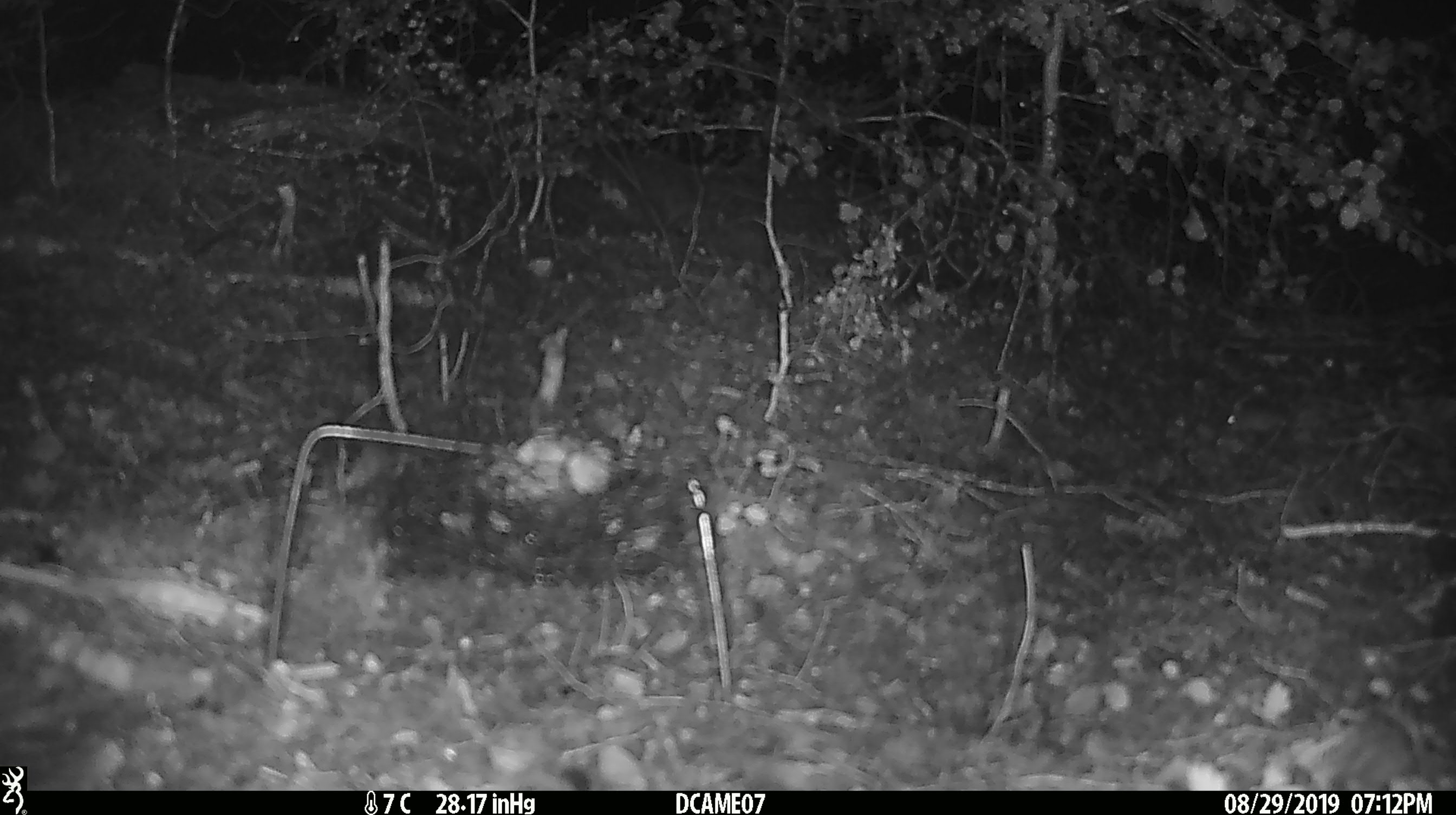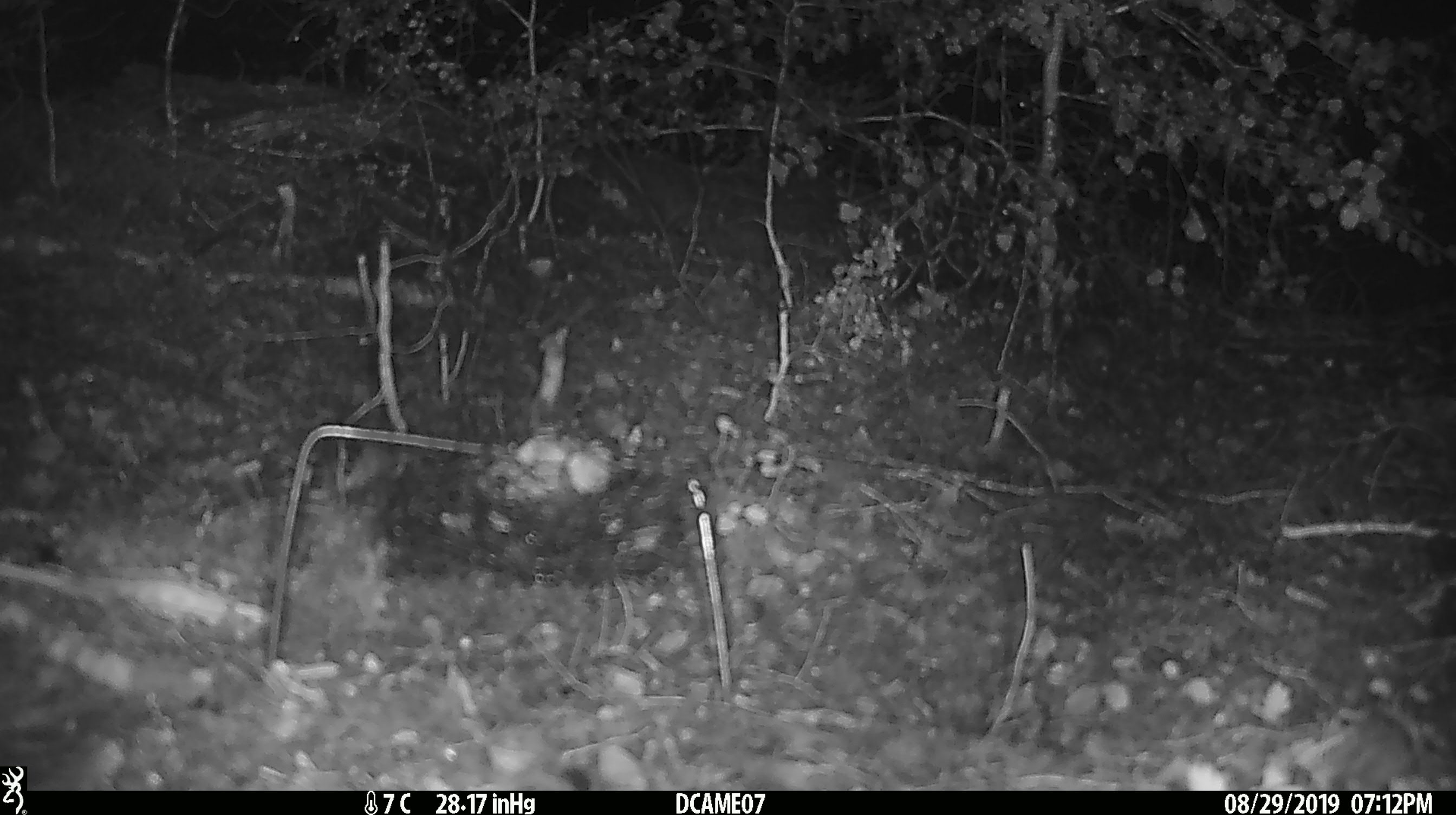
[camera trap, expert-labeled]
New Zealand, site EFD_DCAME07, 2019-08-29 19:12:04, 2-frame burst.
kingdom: Animalia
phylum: Chordata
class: Mammalia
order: Rodentia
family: Muridae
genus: Mus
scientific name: Mus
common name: mouse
Mouse (Mus).